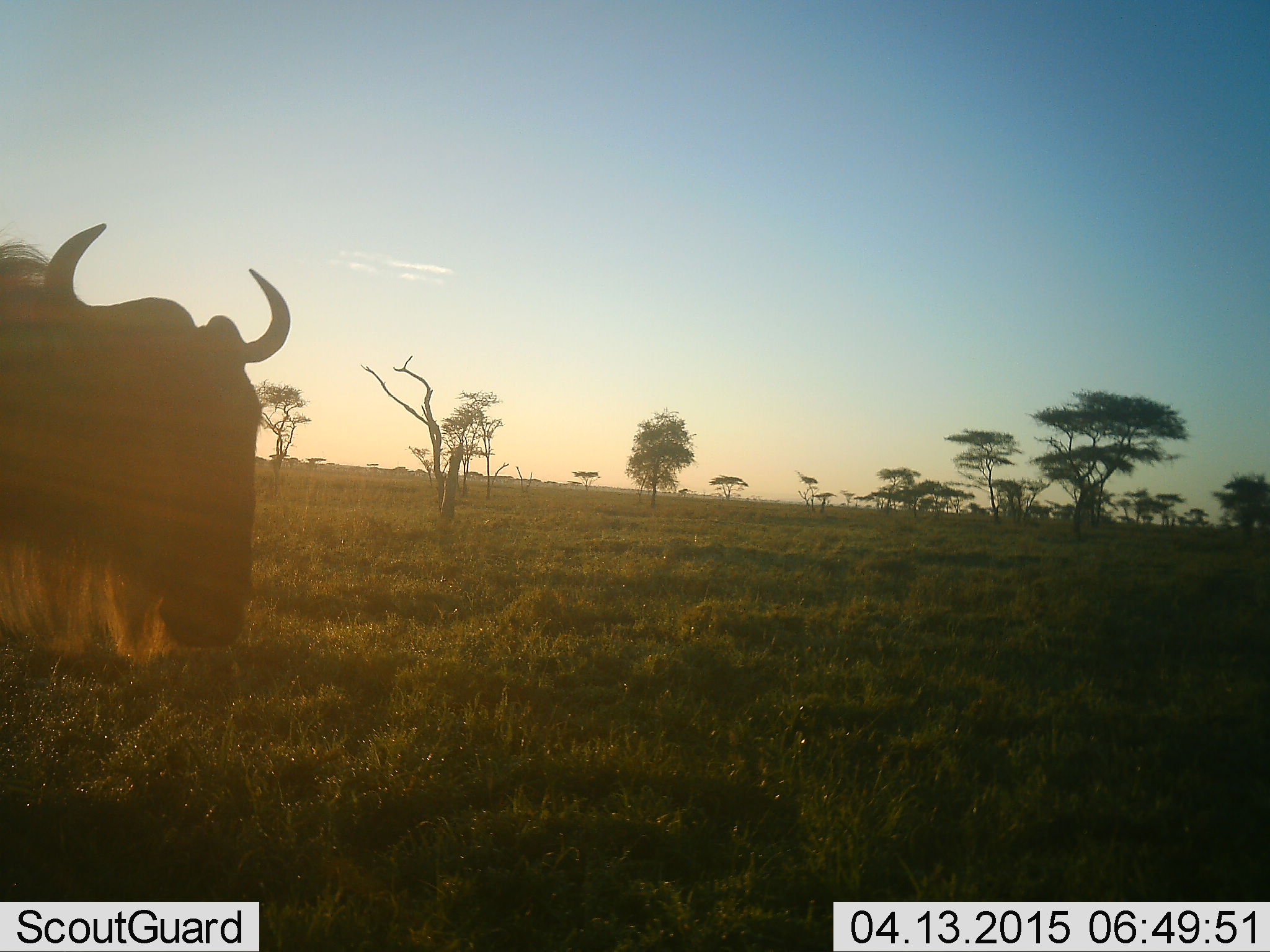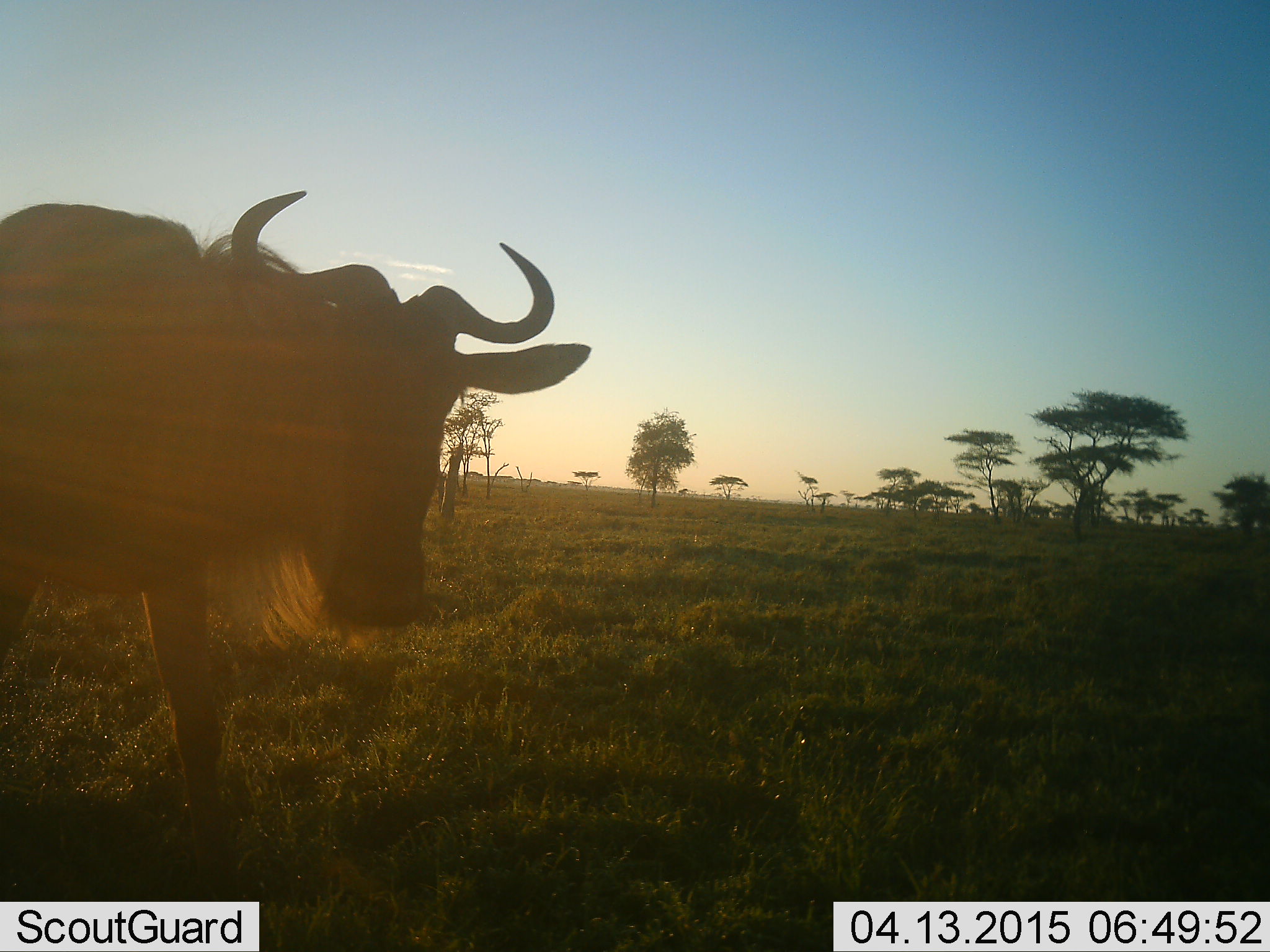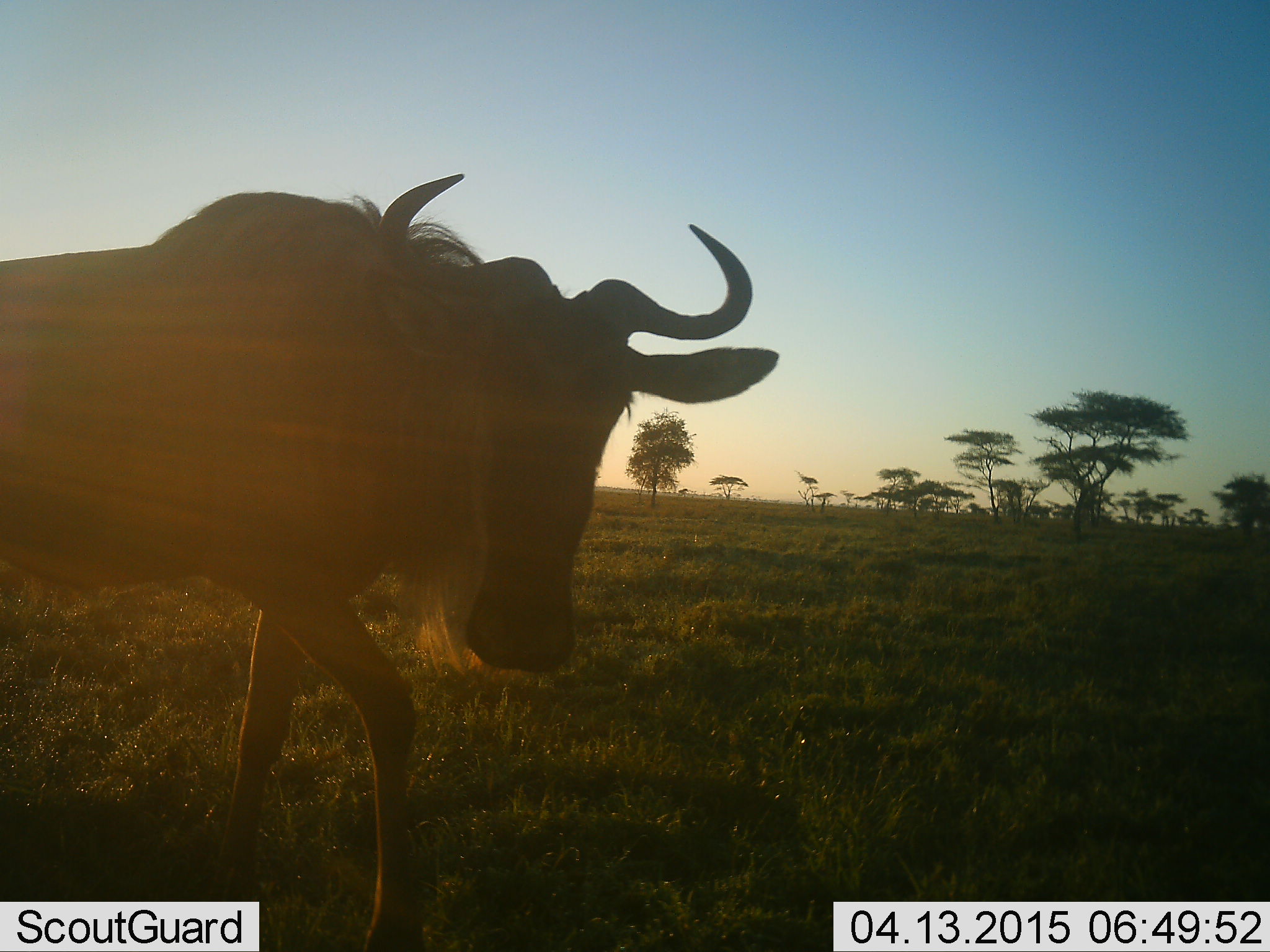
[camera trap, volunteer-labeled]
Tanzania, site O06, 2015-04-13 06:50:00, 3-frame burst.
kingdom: Animalia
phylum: Chordata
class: Mammalia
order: Artiodactyla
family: Bovidae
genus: Connochaetes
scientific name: Connochaetes taurinus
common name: blue wildebeest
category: wildebeest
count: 1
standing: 20%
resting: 0%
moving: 80%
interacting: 0%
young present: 0%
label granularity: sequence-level